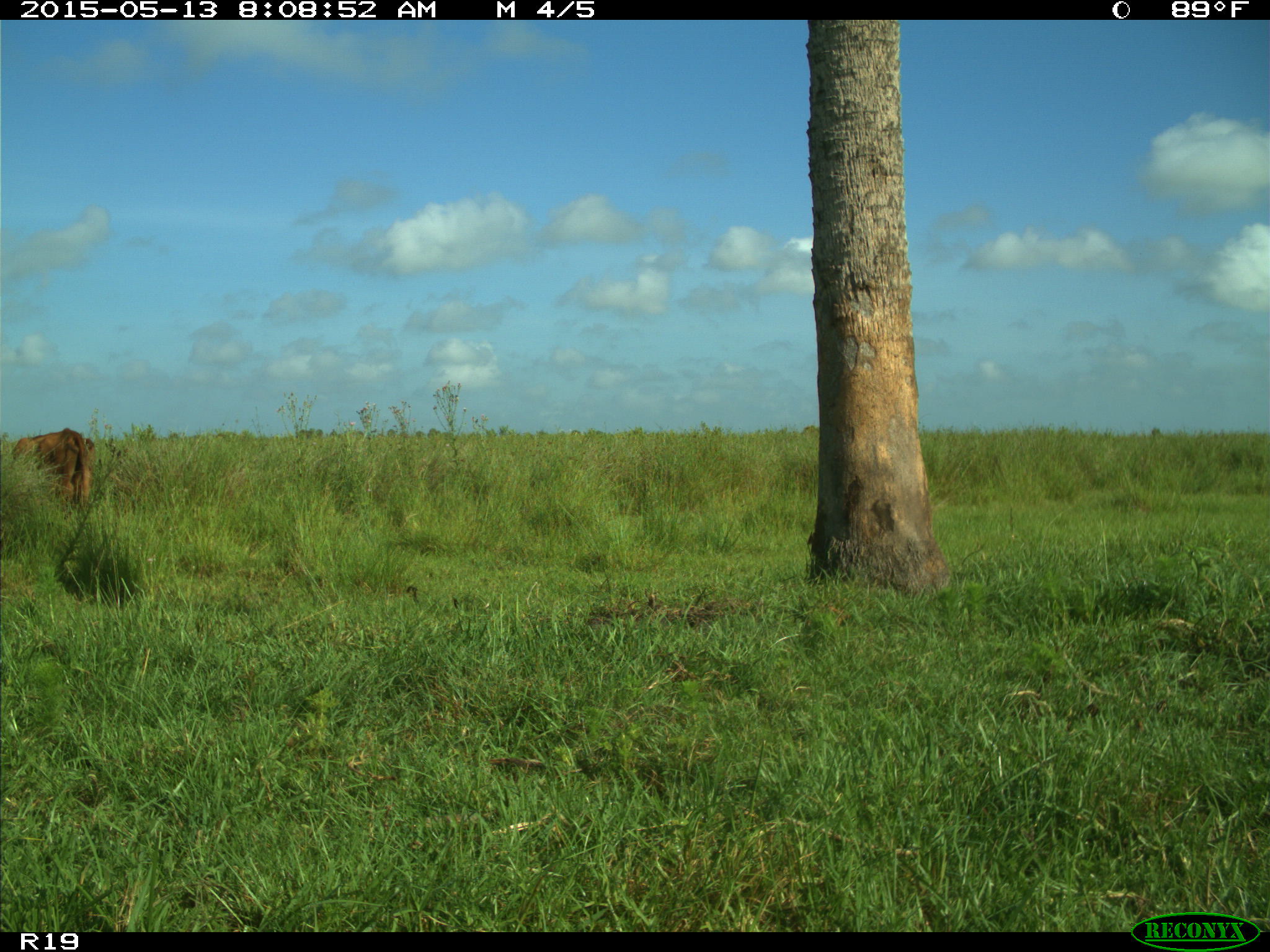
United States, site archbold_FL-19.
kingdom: Animalia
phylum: Chordata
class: Mammalia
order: Artiodactyla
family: Bovidae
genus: Bos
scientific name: Bos taurus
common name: domestic cow